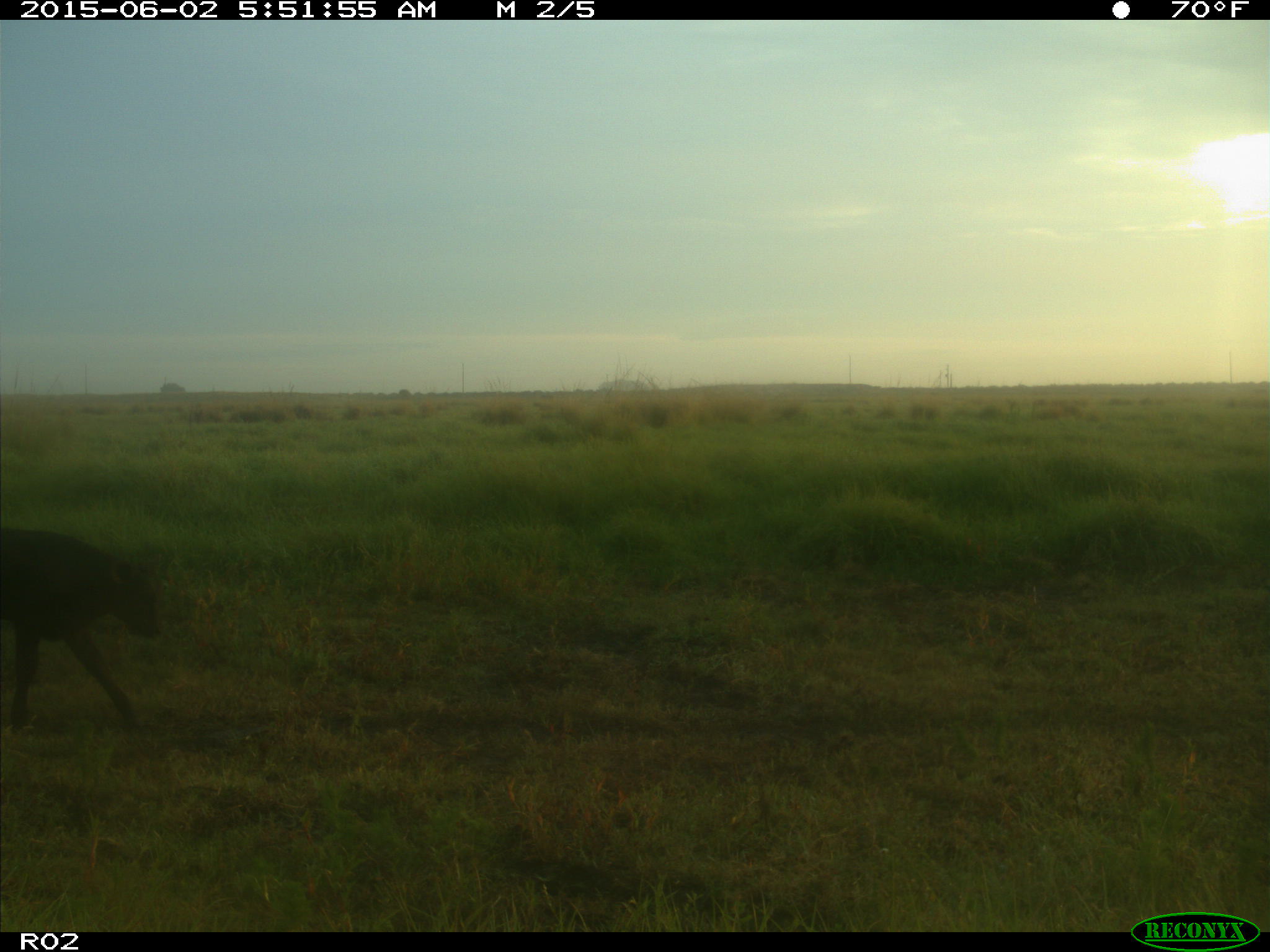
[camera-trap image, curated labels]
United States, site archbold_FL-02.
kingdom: Animalia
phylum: Chordata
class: Mammalia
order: Artiodactyla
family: Bovidae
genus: Bos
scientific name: Bos taurus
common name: domestic cow